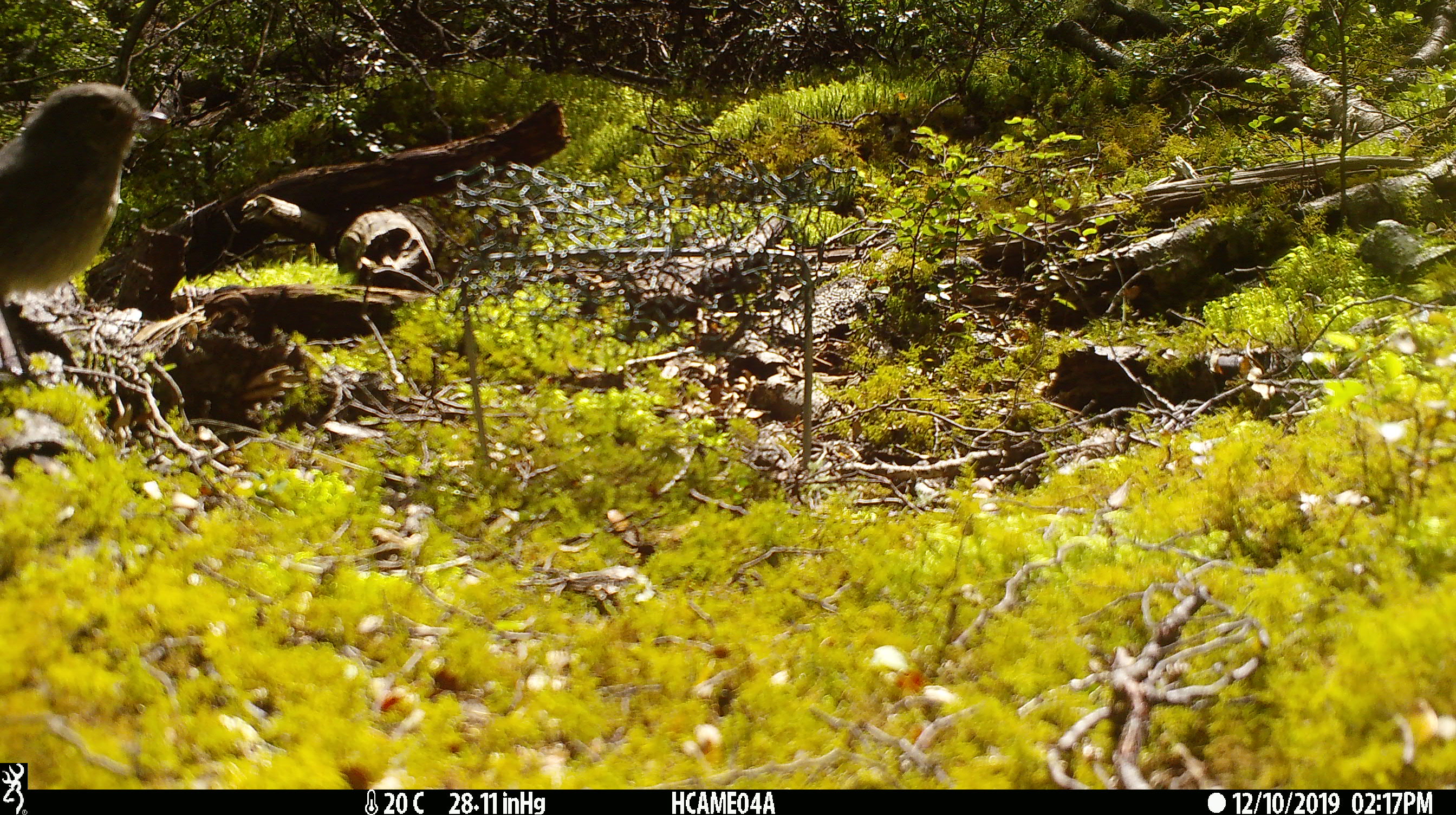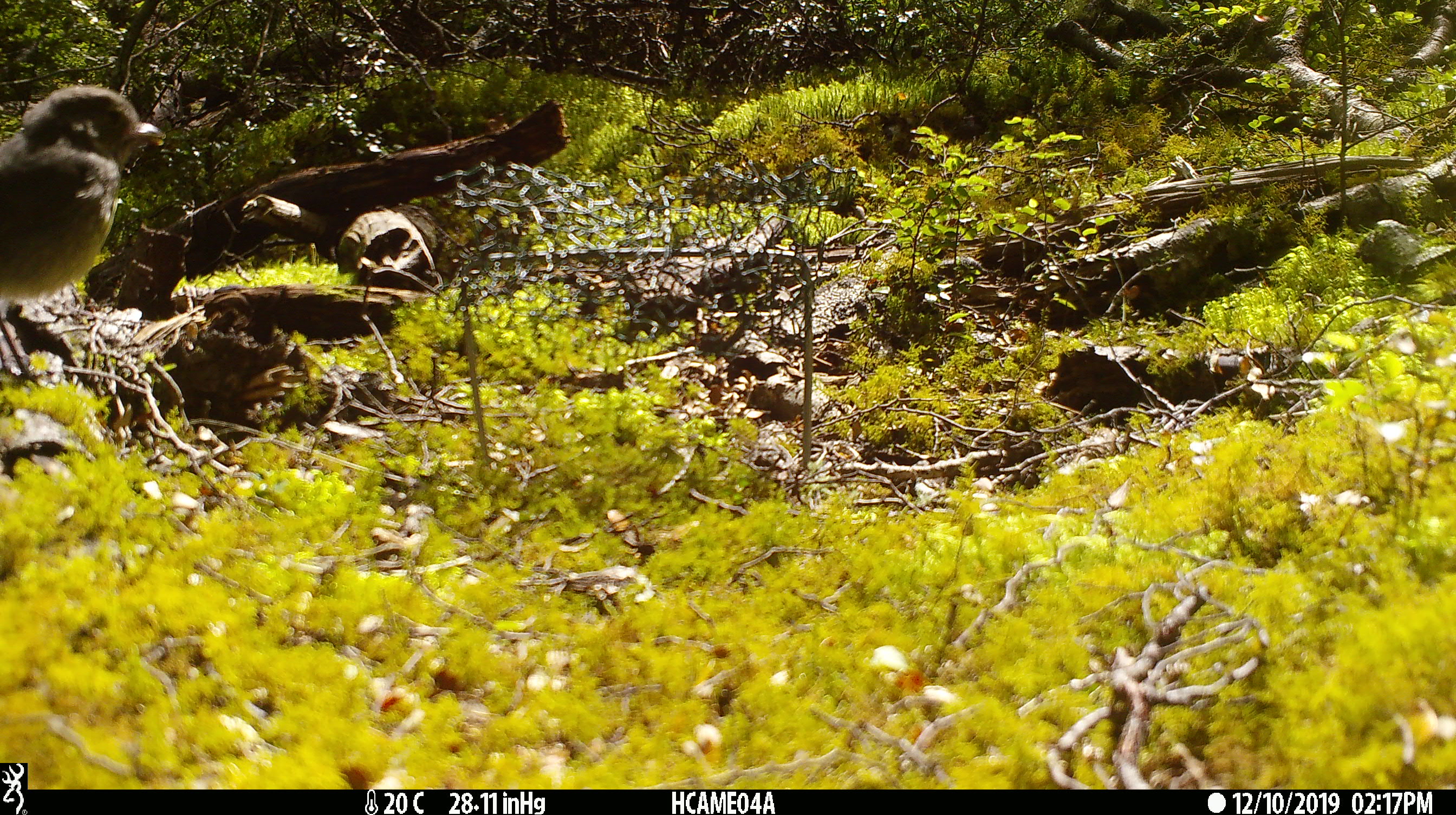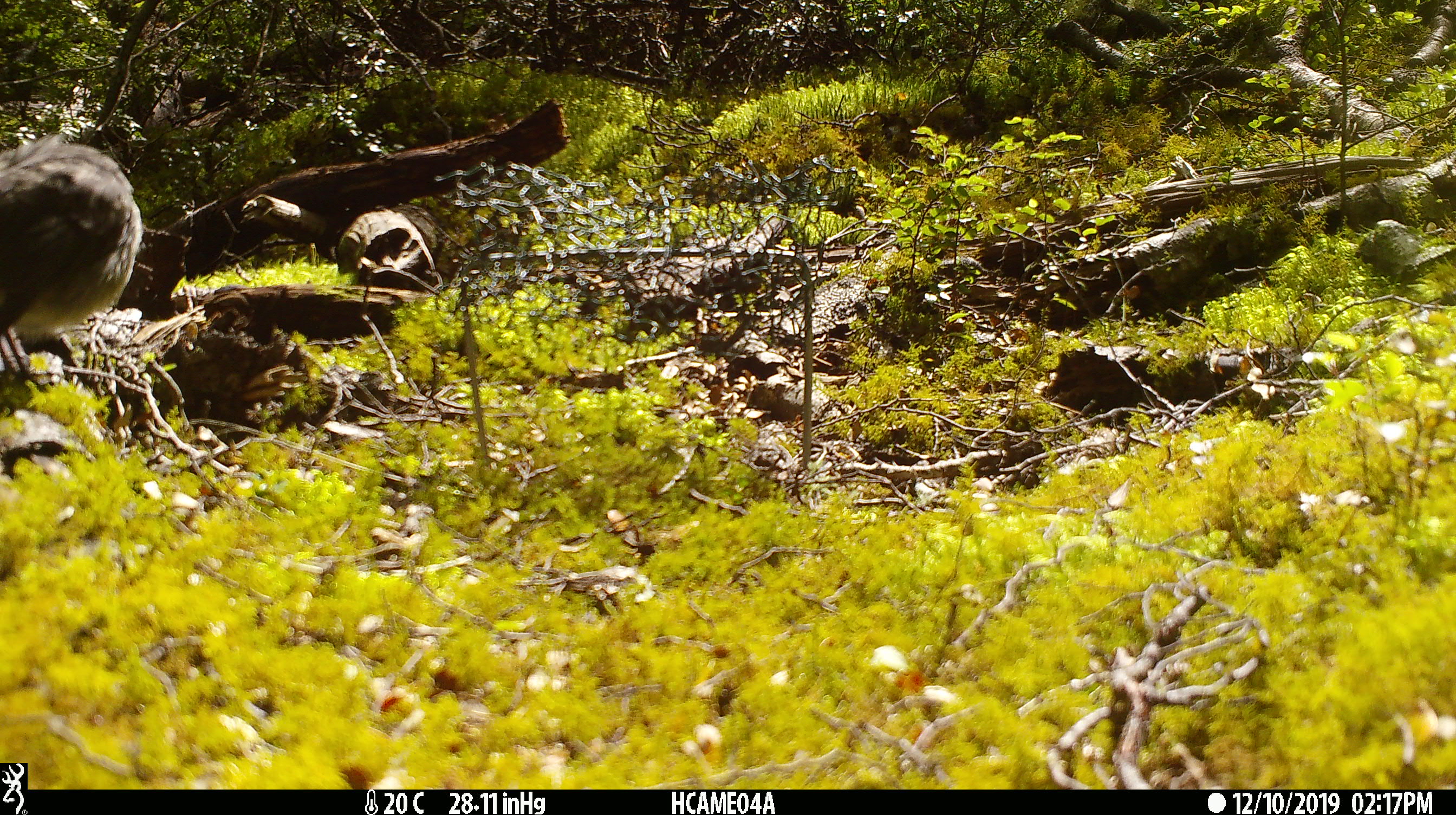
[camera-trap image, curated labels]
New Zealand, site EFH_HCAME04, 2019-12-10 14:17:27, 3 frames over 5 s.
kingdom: Animalia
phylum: Chordata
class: Aves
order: Passeriformes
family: Petroicidae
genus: Petroica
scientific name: Petroica australis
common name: new zealand robin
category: robin